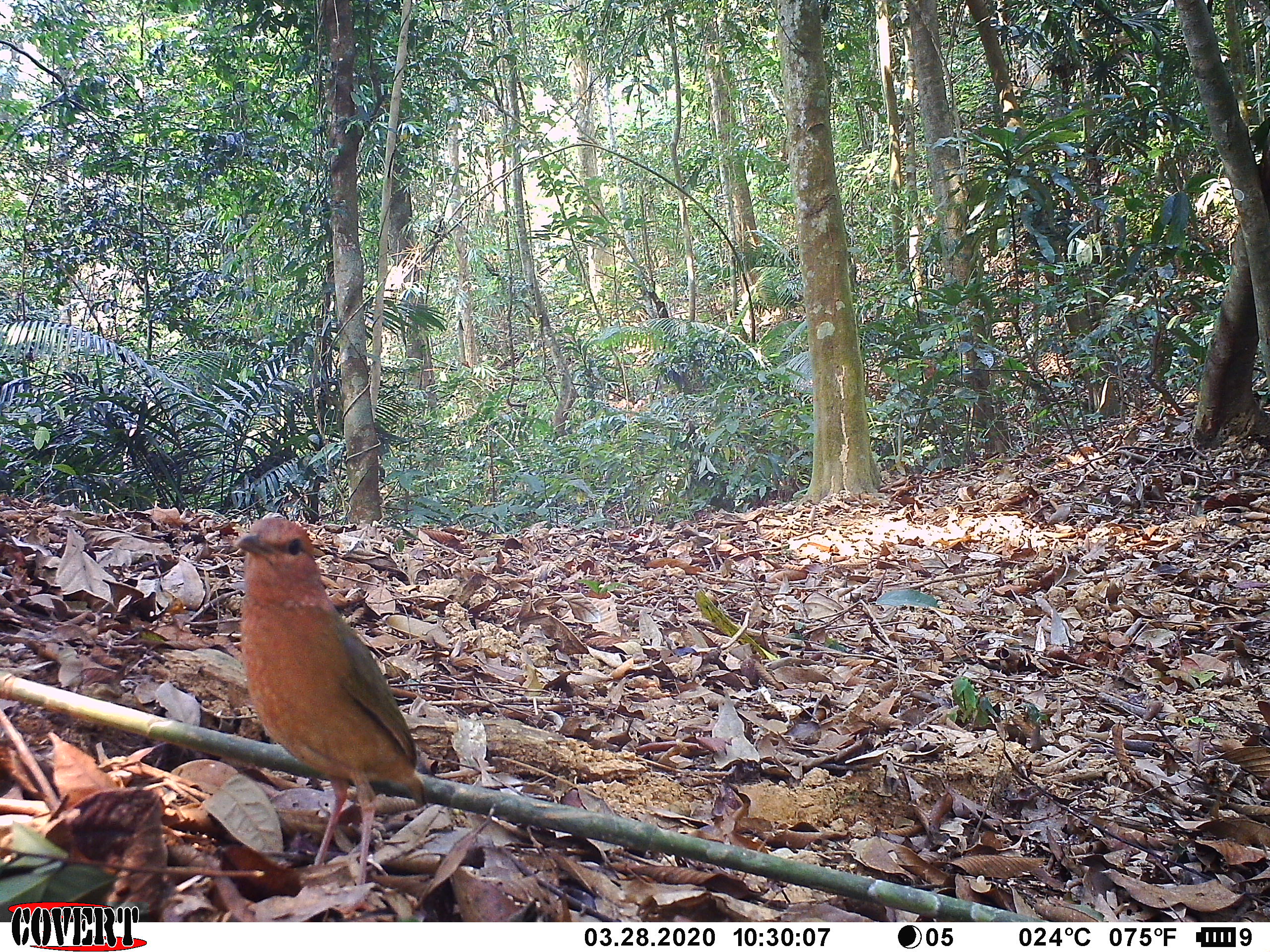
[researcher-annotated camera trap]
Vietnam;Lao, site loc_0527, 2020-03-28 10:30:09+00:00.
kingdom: Animalia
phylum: Chordata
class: Aves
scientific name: Aves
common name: bird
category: unidentified bird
Unidentified bird (bird) (Aves). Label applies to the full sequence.